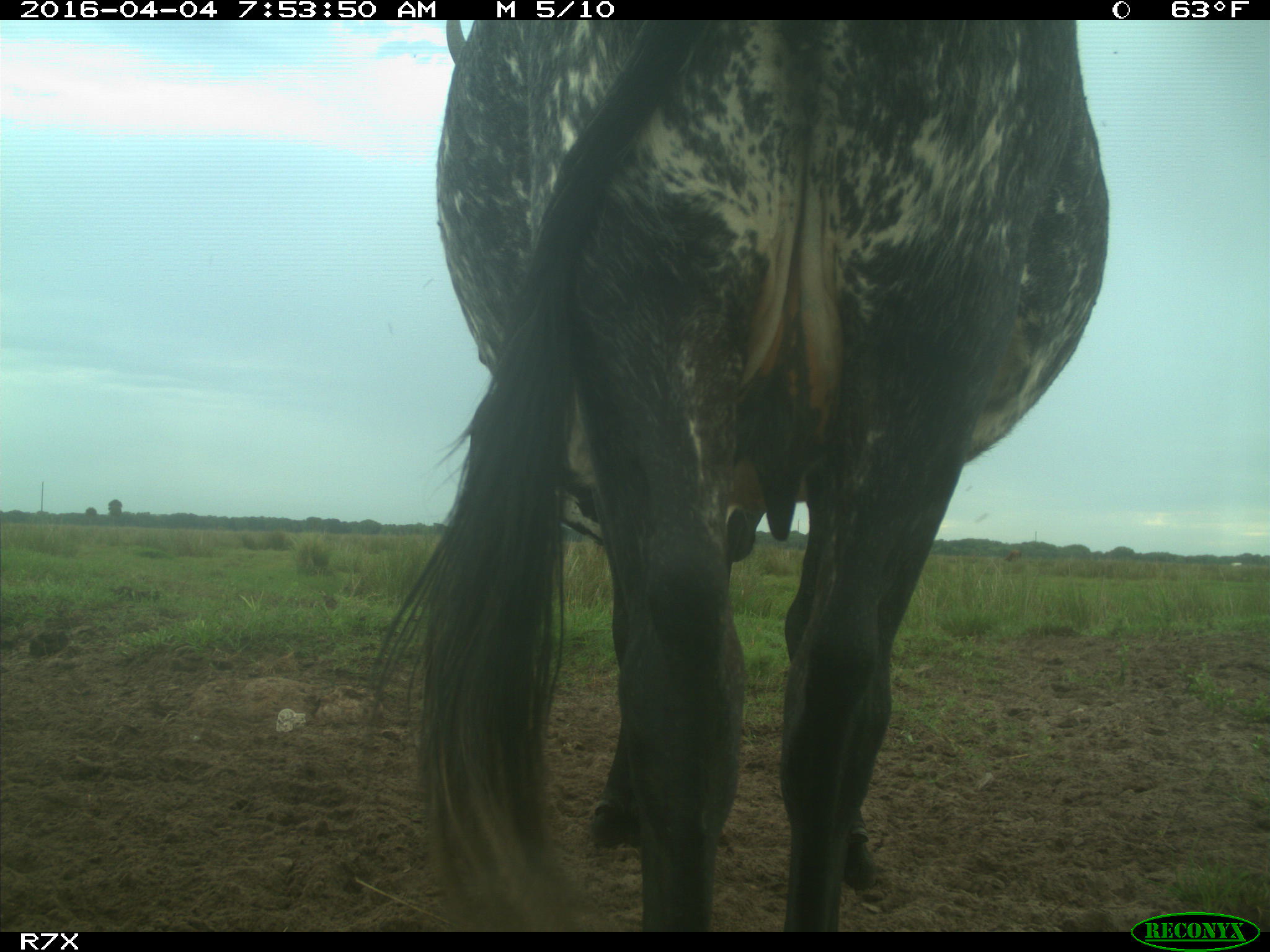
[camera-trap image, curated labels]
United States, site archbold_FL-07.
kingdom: Animalia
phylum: Chordata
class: Mammalia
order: Artiodactyla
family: Bovidae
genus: Bos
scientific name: Bos taurus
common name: domestic cow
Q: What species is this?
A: Bos taurus (domestic cow).